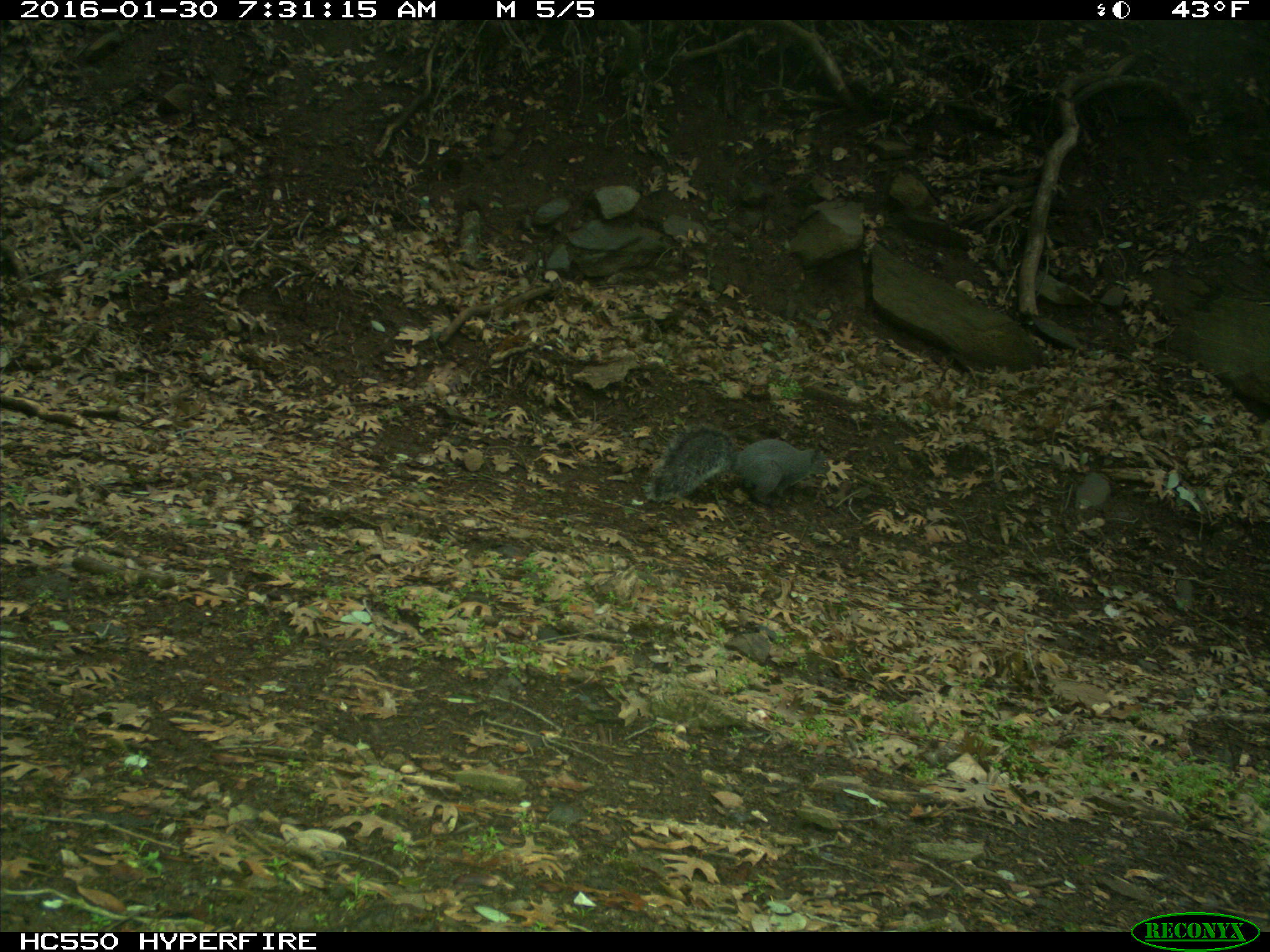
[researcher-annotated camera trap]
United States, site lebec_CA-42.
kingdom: Animalia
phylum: Chordata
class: Mammalia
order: Rodentia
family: Sciuridae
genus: Sciurus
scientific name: Sciurus carolinensis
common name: eastern gray squirrel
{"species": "Sciurus carolinensis (eastern gray squirrel)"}